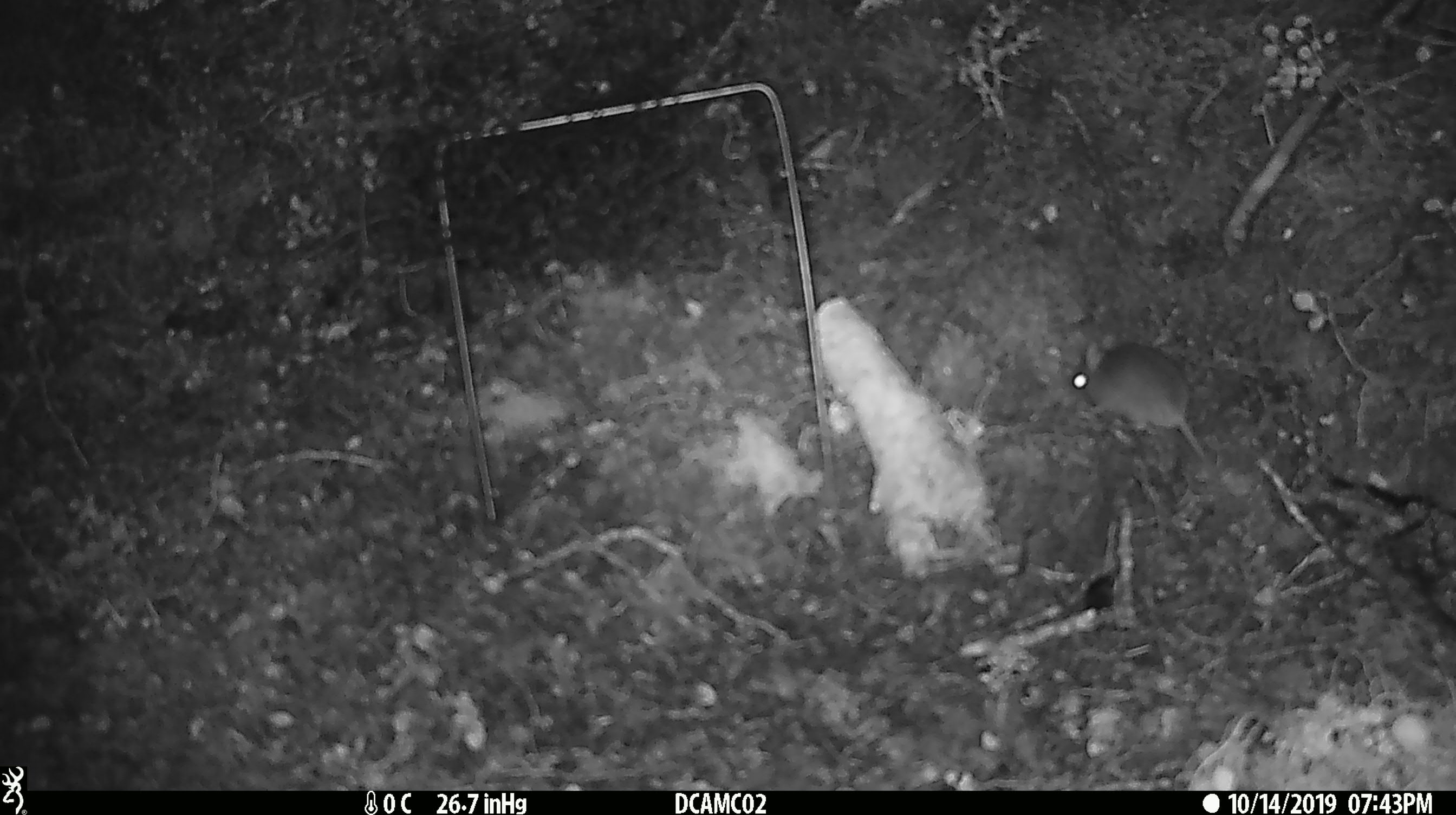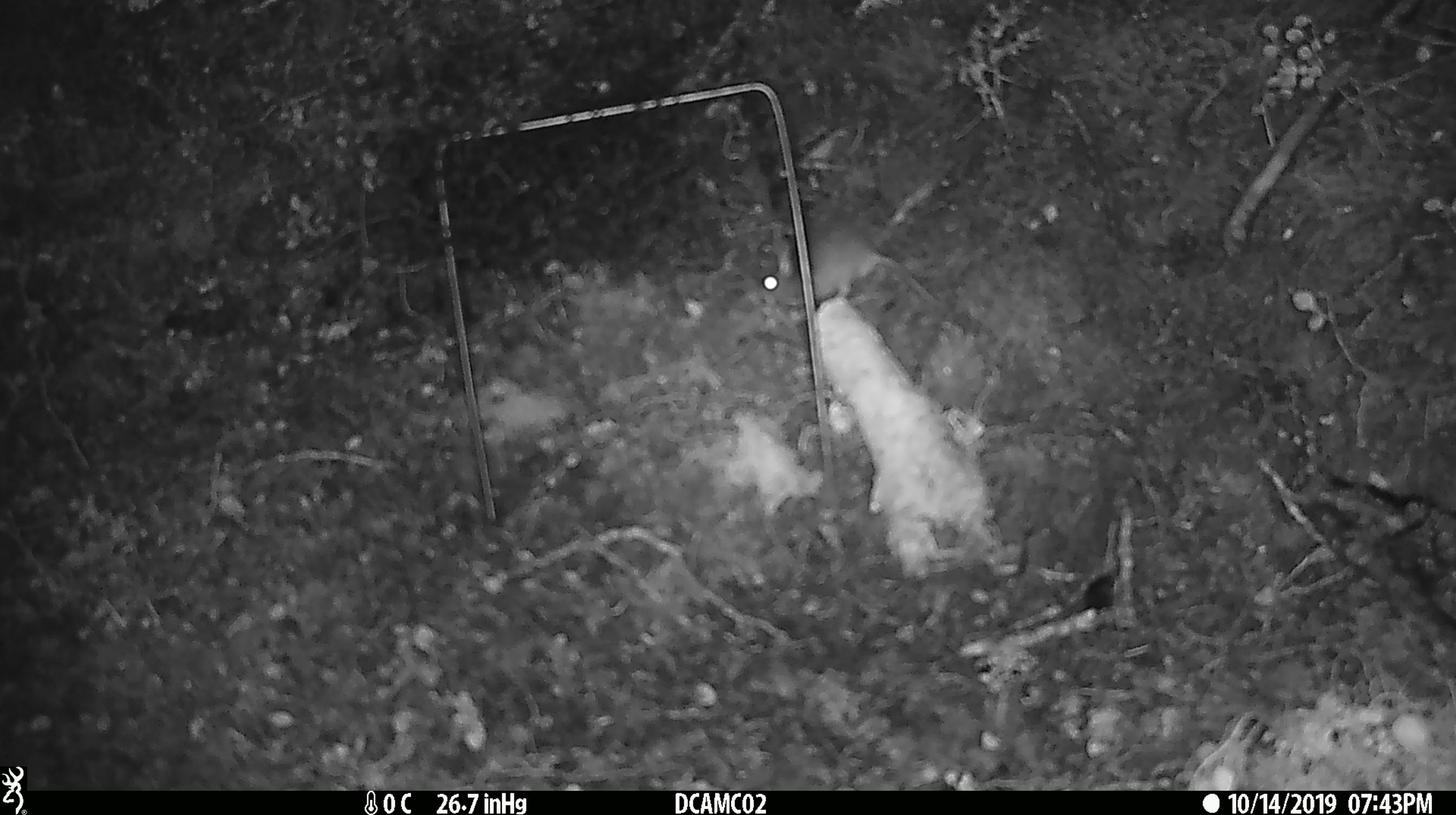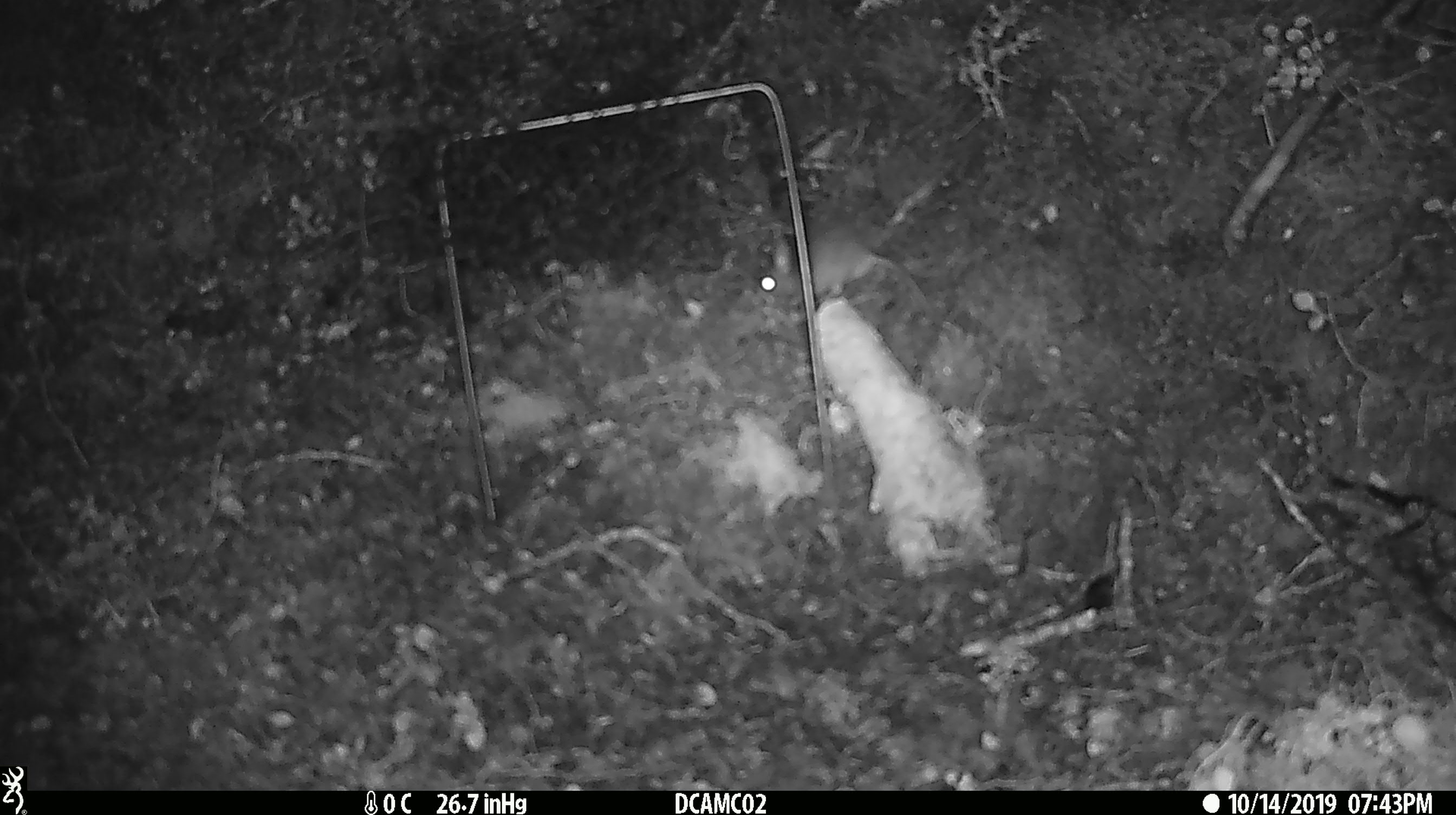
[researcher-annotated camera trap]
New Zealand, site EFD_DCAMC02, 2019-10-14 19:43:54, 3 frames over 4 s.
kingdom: Animalia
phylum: Chordata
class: Mammalia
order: Rodentia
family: Muridae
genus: Mus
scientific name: Mus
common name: mouse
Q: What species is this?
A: Mouse (Mus).